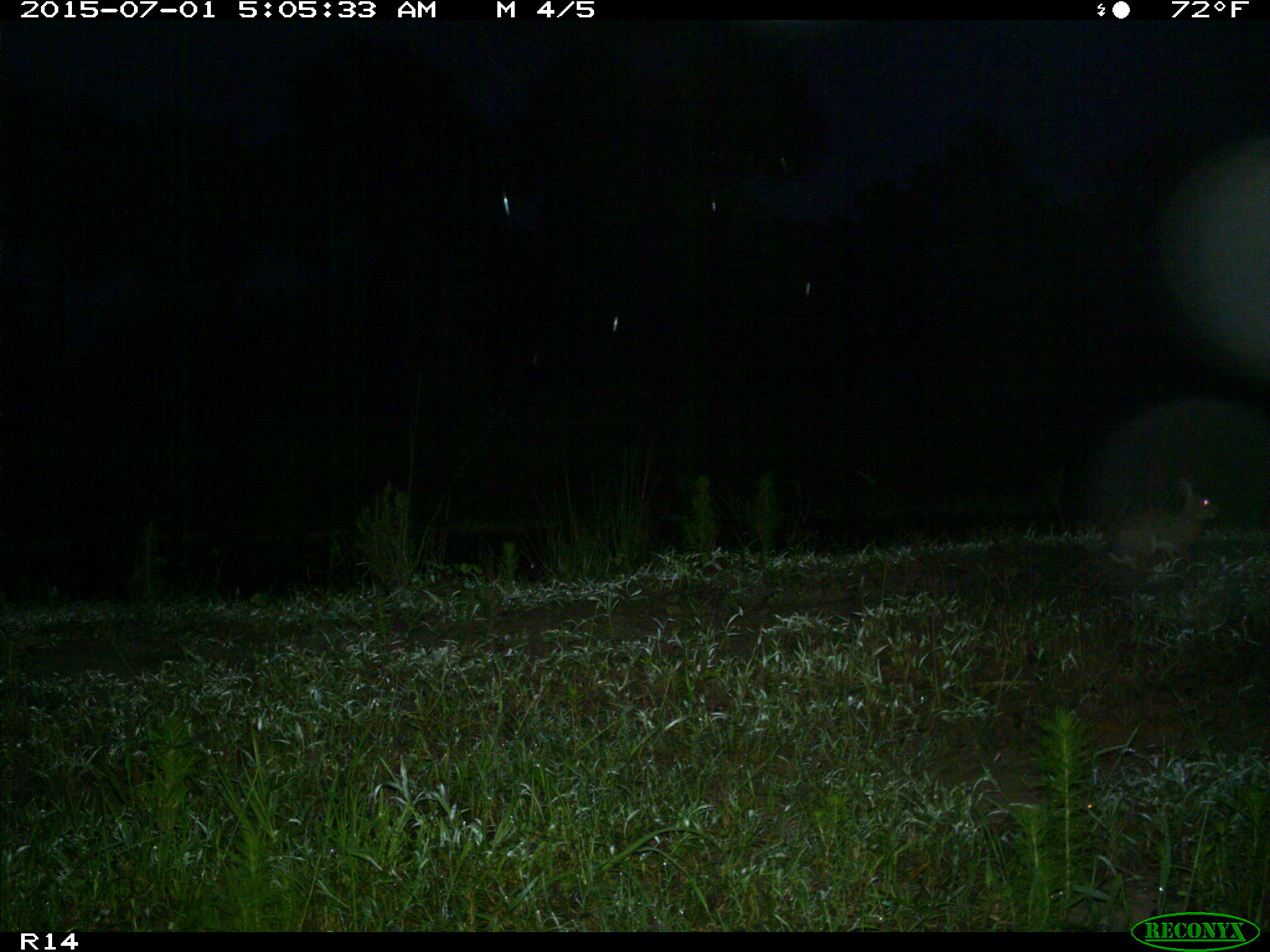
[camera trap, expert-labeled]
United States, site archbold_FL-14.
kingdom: Animalia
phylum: Chordata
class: Mammalia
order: Lagomorpha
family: Leporidae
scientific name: Leporidae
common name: rabbits and hares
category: unidentified rabbit